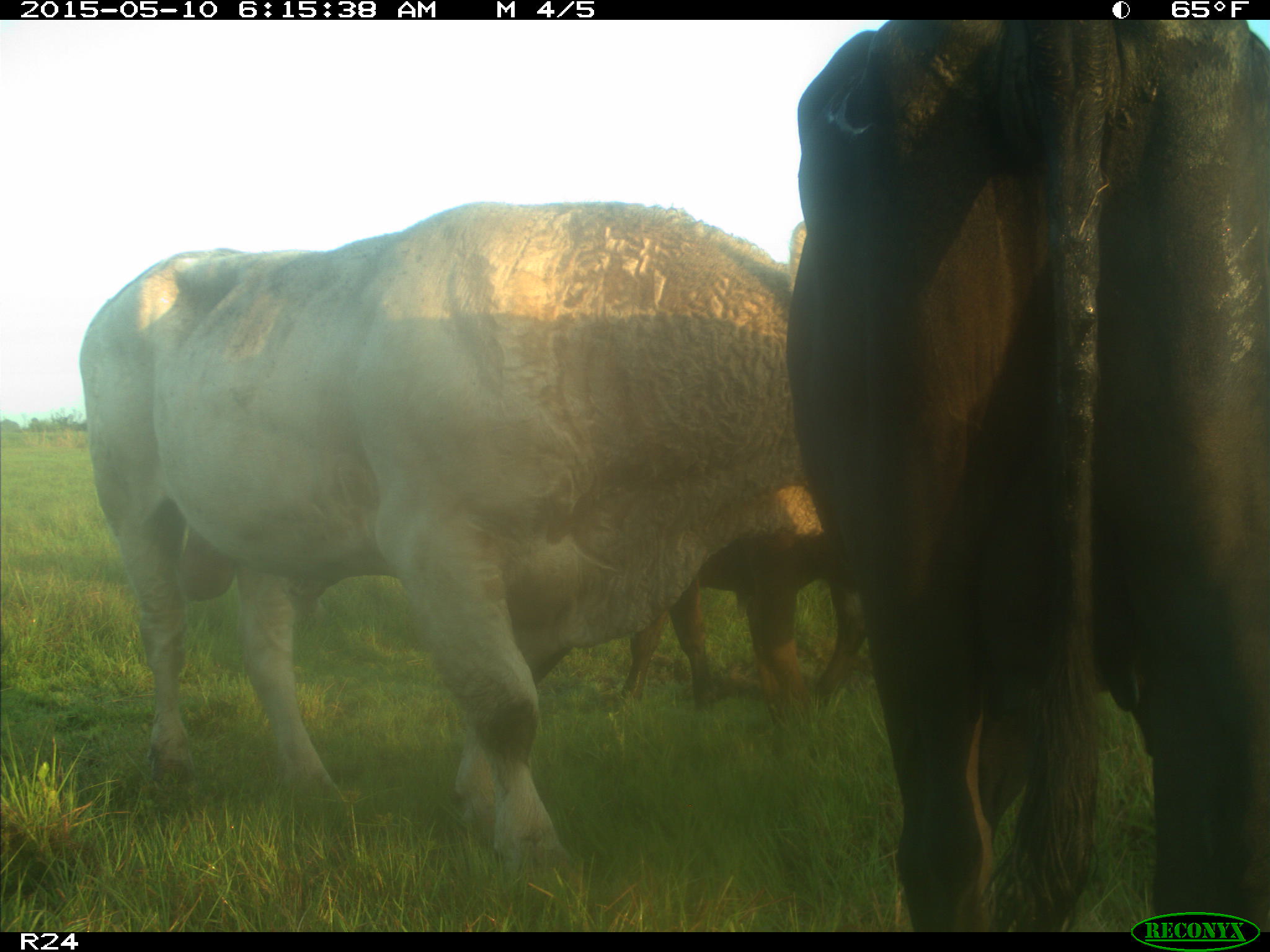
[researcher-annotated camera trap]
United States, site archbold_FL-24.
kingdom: Animalia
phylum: Chordata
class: Mammalia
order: Artiodactyla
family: Bovidae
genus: Bos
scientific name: Bos taurus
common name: domestic cow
Bos taurus (domestic cow).